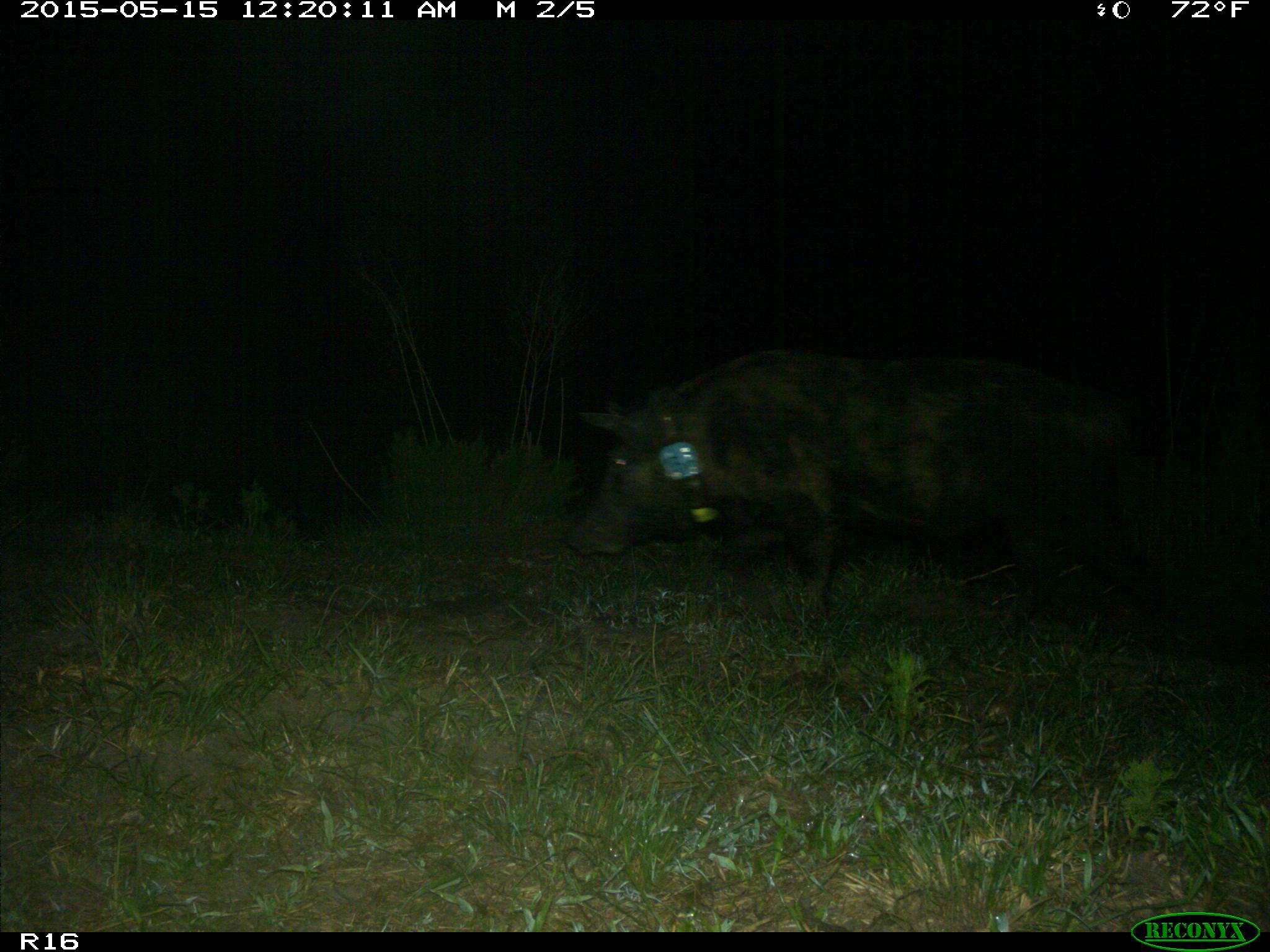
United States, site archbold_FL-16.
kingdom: Animalia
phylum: Chordata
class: Mammalia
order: Artiodactyla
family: Suidae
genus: Sus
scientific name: Sus scrofa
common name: wild boar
Sus scrofa (wild boar).